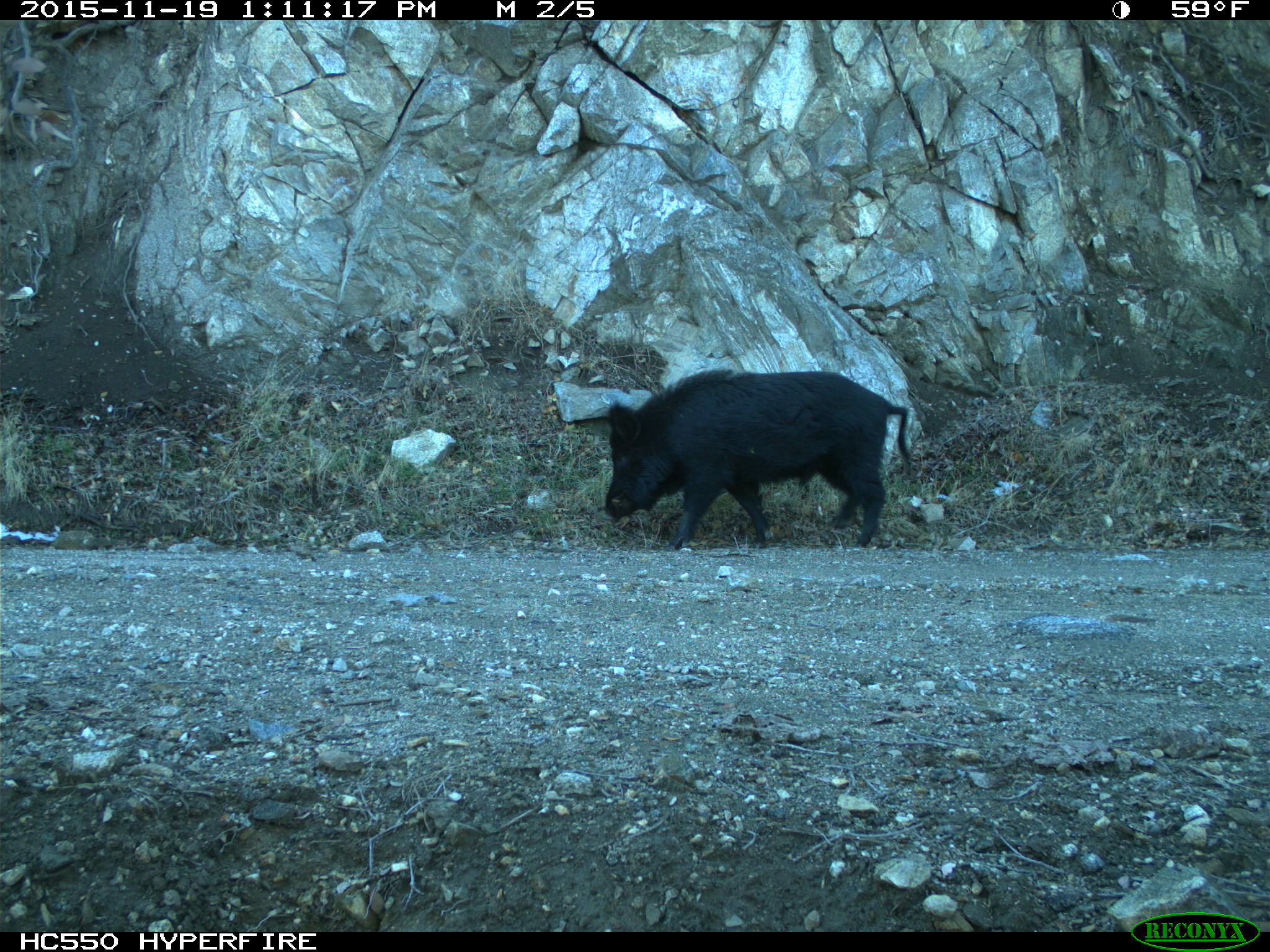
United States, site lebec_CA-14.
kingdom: Animalia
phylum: Chordata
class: Mammalia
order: Artiodactyla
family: Suidae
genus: Sus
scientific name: Sus scrofa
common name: wild boar